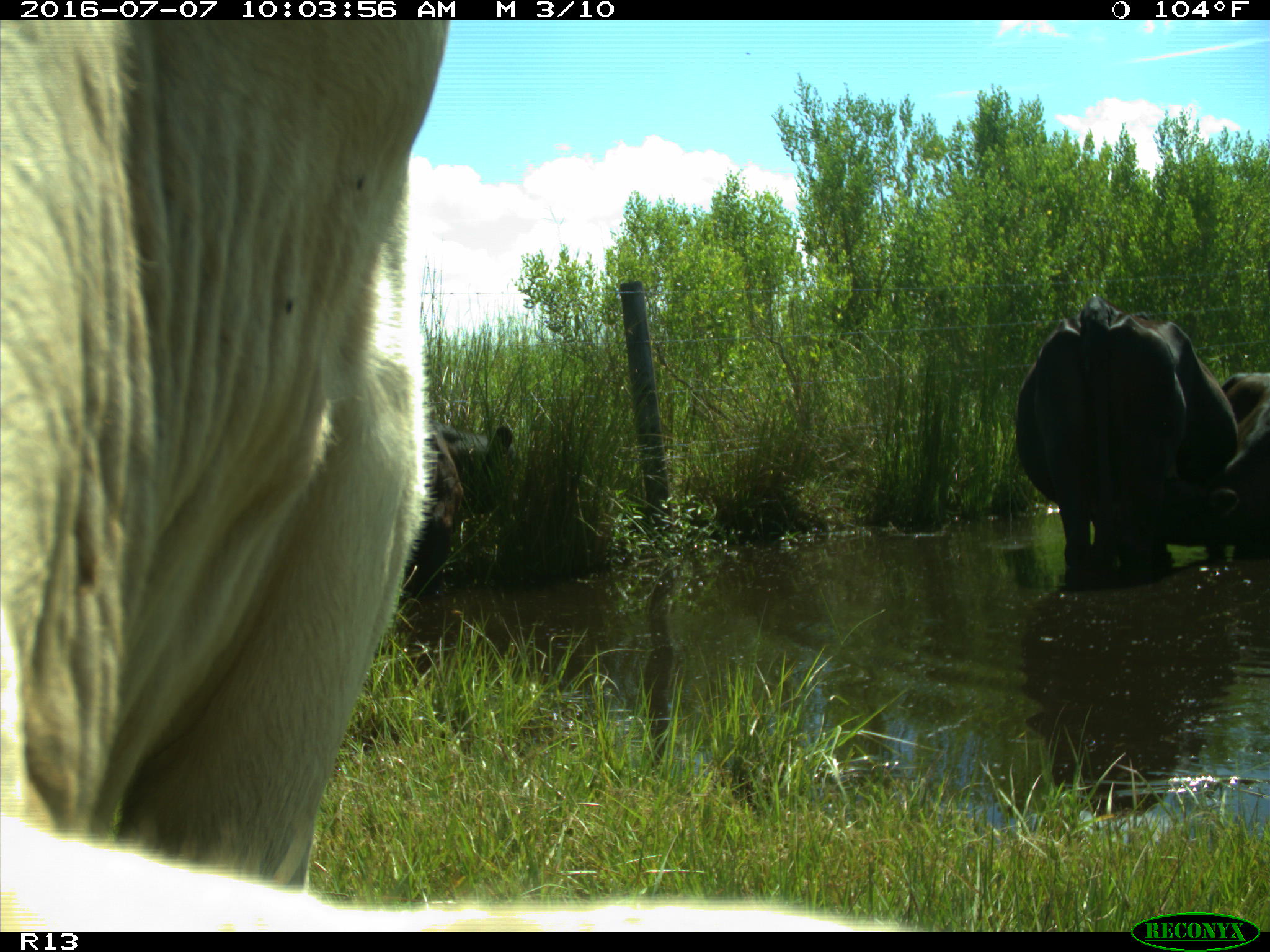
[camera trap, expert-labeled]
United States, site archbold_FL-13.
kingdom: Animalia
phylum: Chordata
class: Mammalia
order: Artiodactyla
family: Bovidae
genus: Bos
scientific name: Bos taurus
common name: domestic cow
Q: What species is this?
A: Bos taurus (domestic cow).